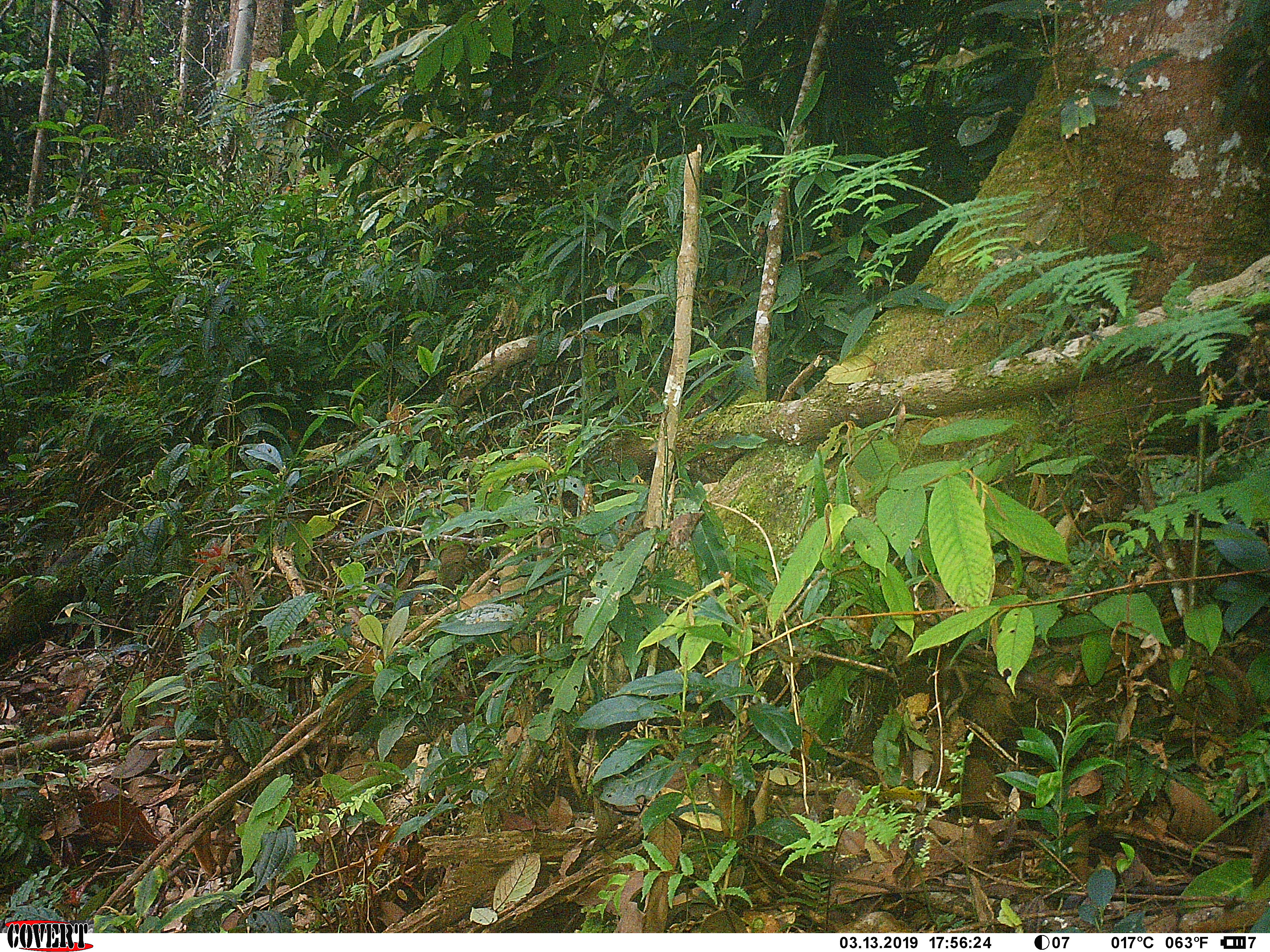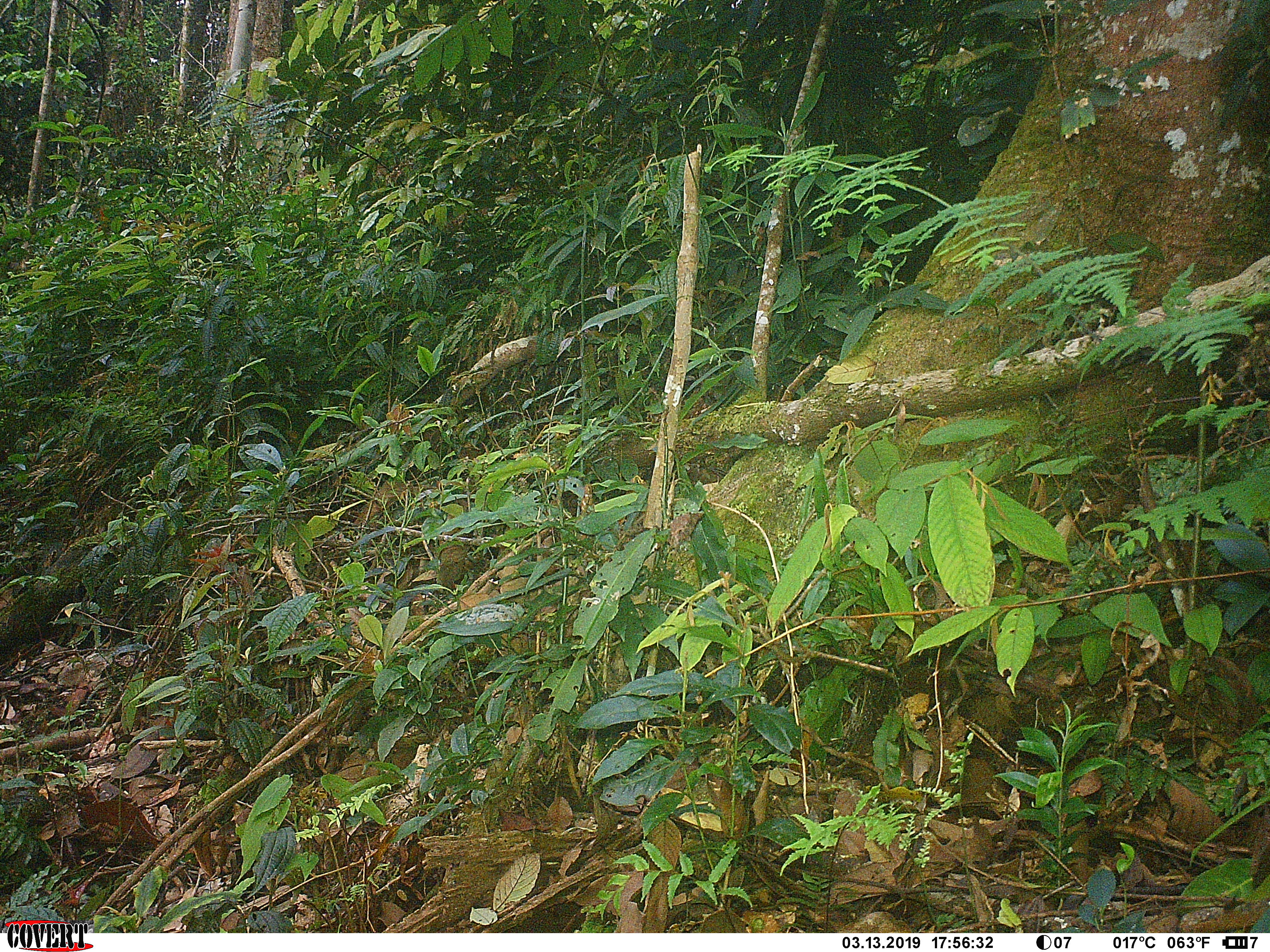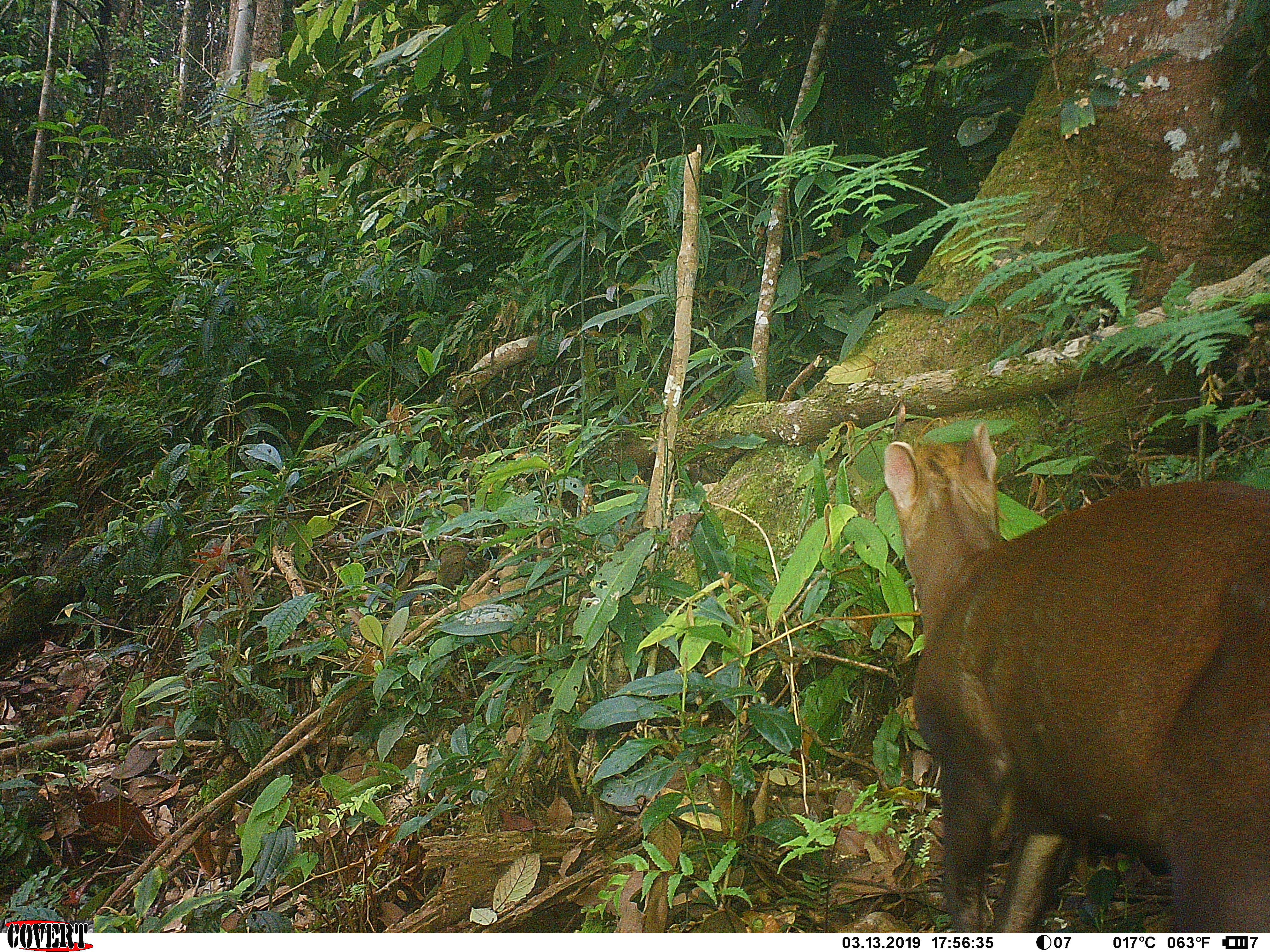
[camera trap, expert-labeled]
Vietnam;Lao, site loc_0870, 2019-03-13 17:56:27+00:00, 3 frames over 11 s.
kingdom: Animalia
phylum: Chordata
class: Mammalia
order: Artiodactyla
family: Cervidae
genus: Muntiacus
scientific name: Muntiacus rooseveltorum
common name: roosevelt's muntjac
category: roosevelts muntjac group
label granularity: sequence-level